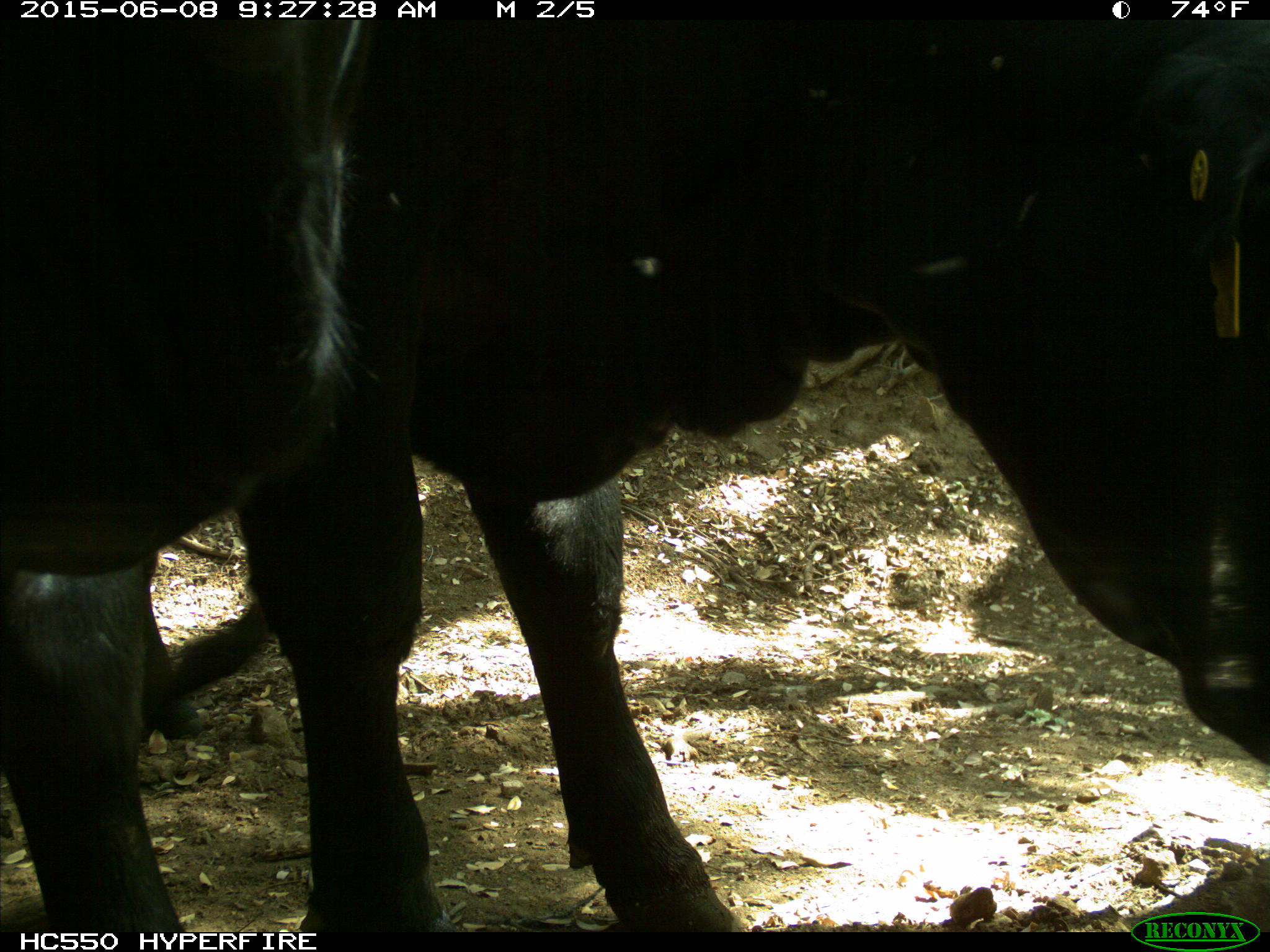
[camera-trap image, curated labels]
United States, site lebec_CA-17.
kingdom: Animalia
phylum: Chordata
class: Mammalia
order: Artiodactyla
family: Bovidae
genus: Bos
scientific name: Bos taurus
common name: domestic cow